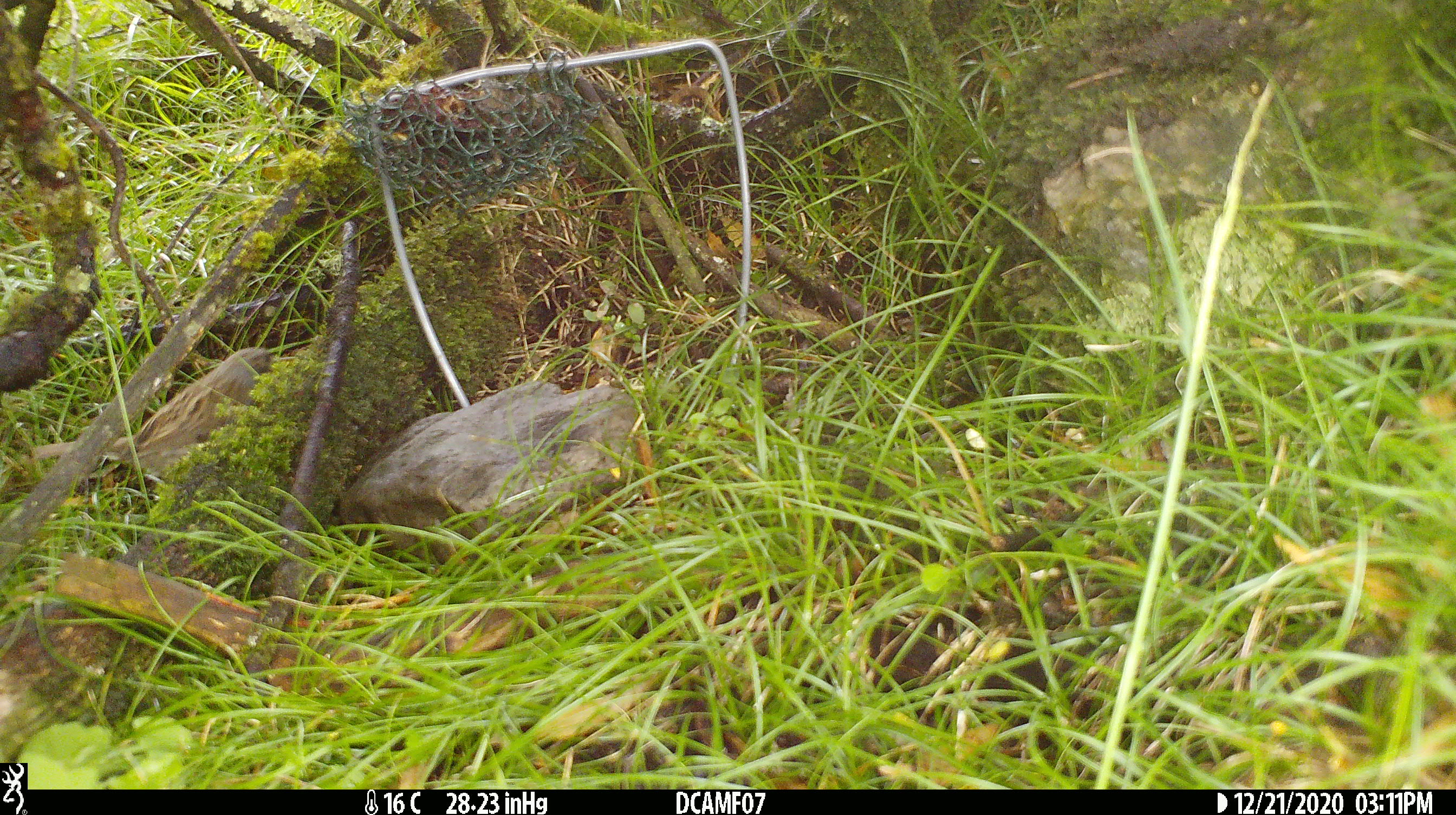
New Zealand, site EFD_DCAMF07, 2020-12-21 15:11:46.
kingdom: Animalia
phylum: Chordata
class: Aves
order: Passeriformes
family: Prunellidae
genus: Prunella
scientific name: Prunella modularis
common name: dunnock